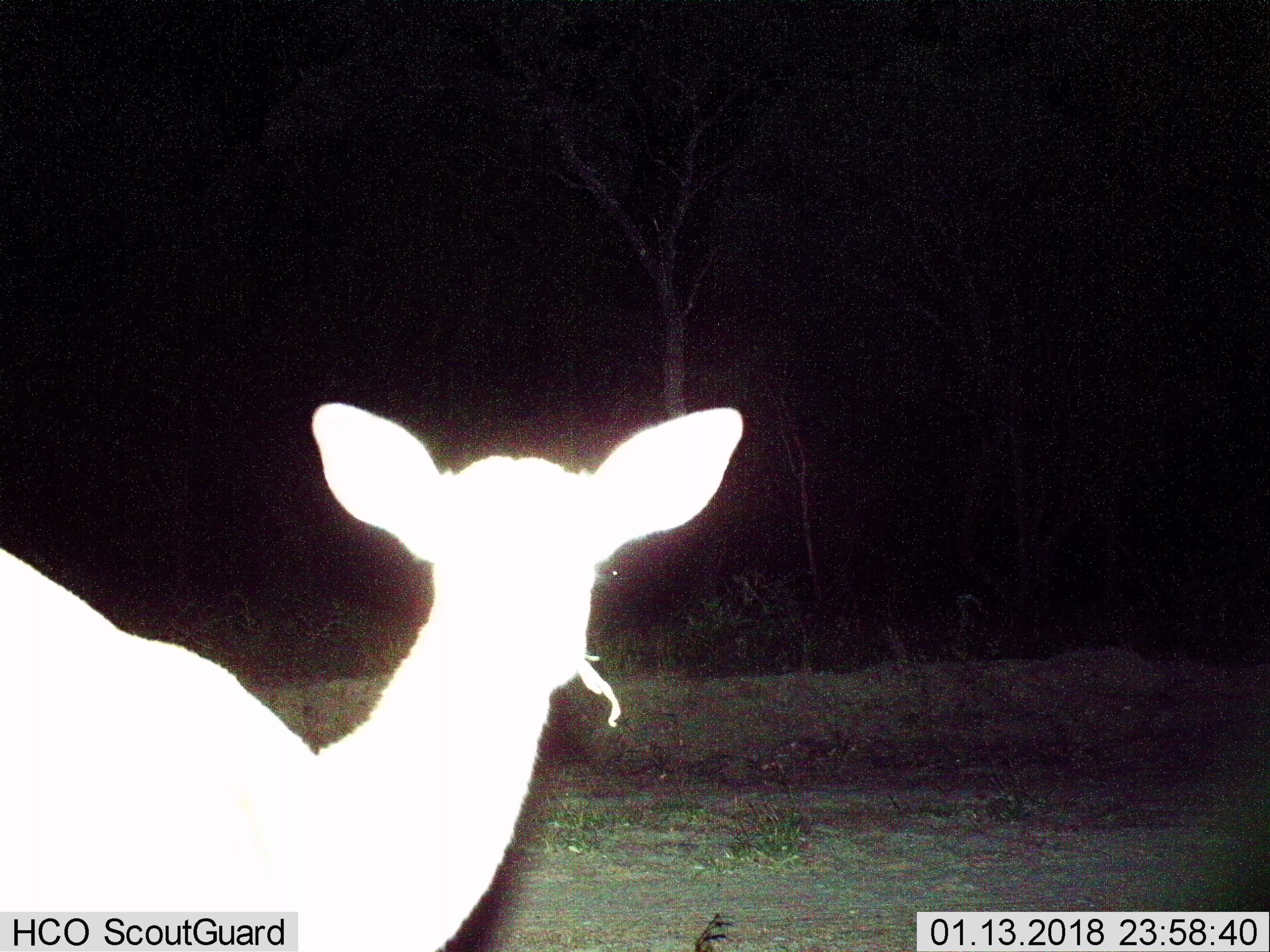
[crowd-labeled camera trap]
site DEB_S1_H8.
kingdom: Animalia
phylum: Chordata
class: Mammalia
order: Artiodactyla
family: Bovidae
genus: Aepyceros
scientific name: Aepyceros melampus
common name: impala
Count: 1.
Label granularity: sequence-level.